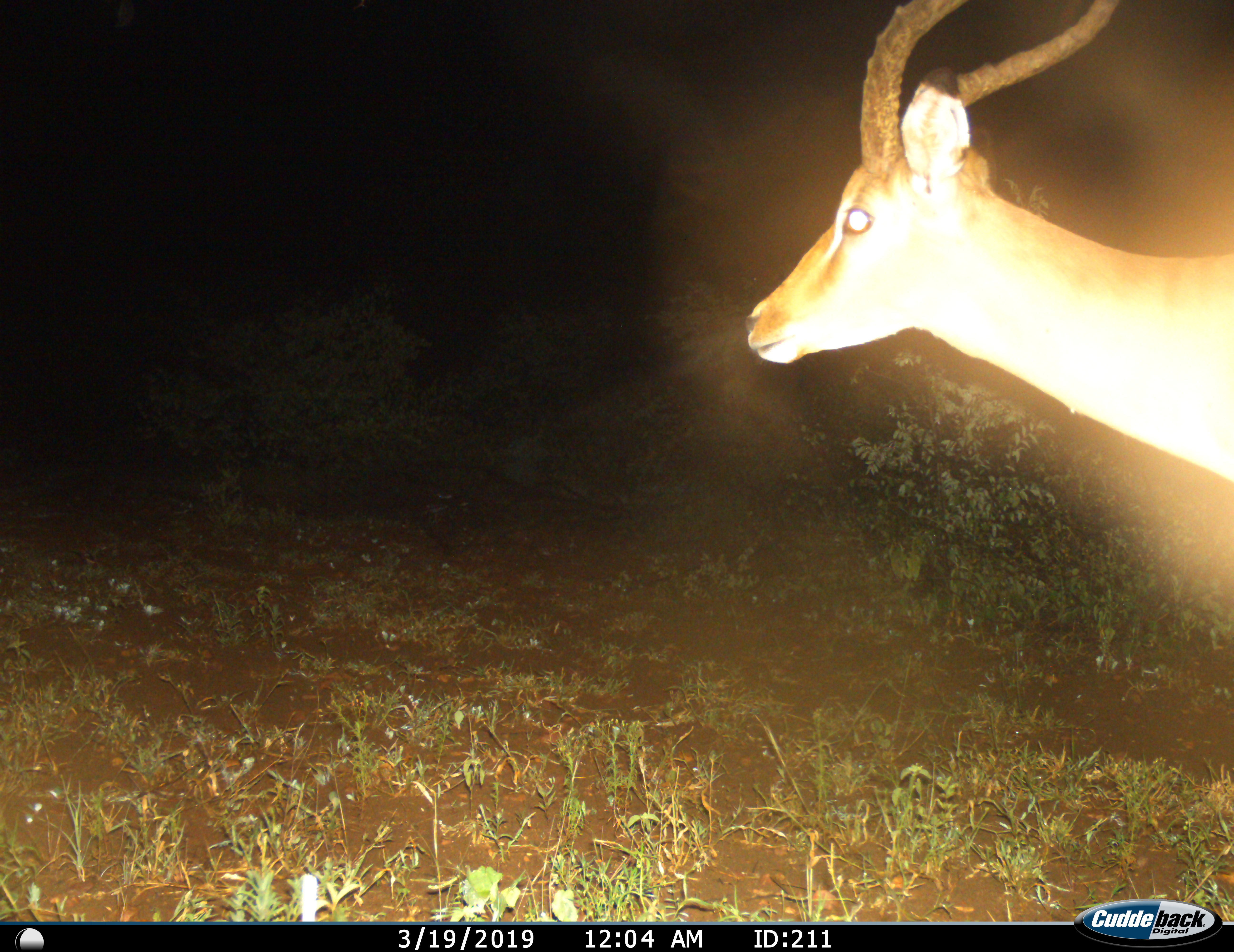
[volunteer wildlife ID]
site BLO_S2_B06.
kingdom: Animalia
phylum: Chordata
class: Mammalia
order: Artiodactyla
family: Bovidae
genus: Aepyceros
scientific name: Aepyceros melampus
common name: impala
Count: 1.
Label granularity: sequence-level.